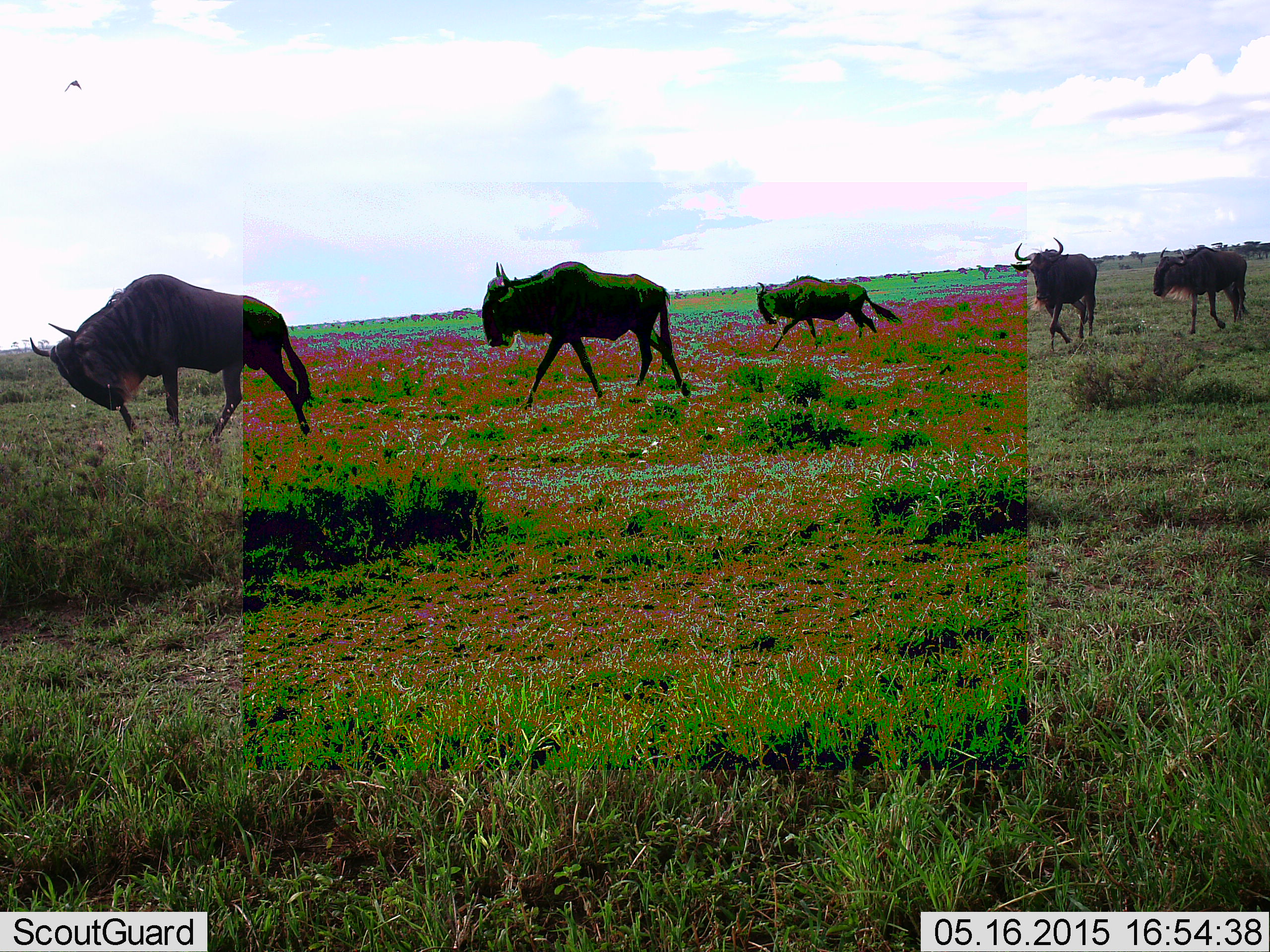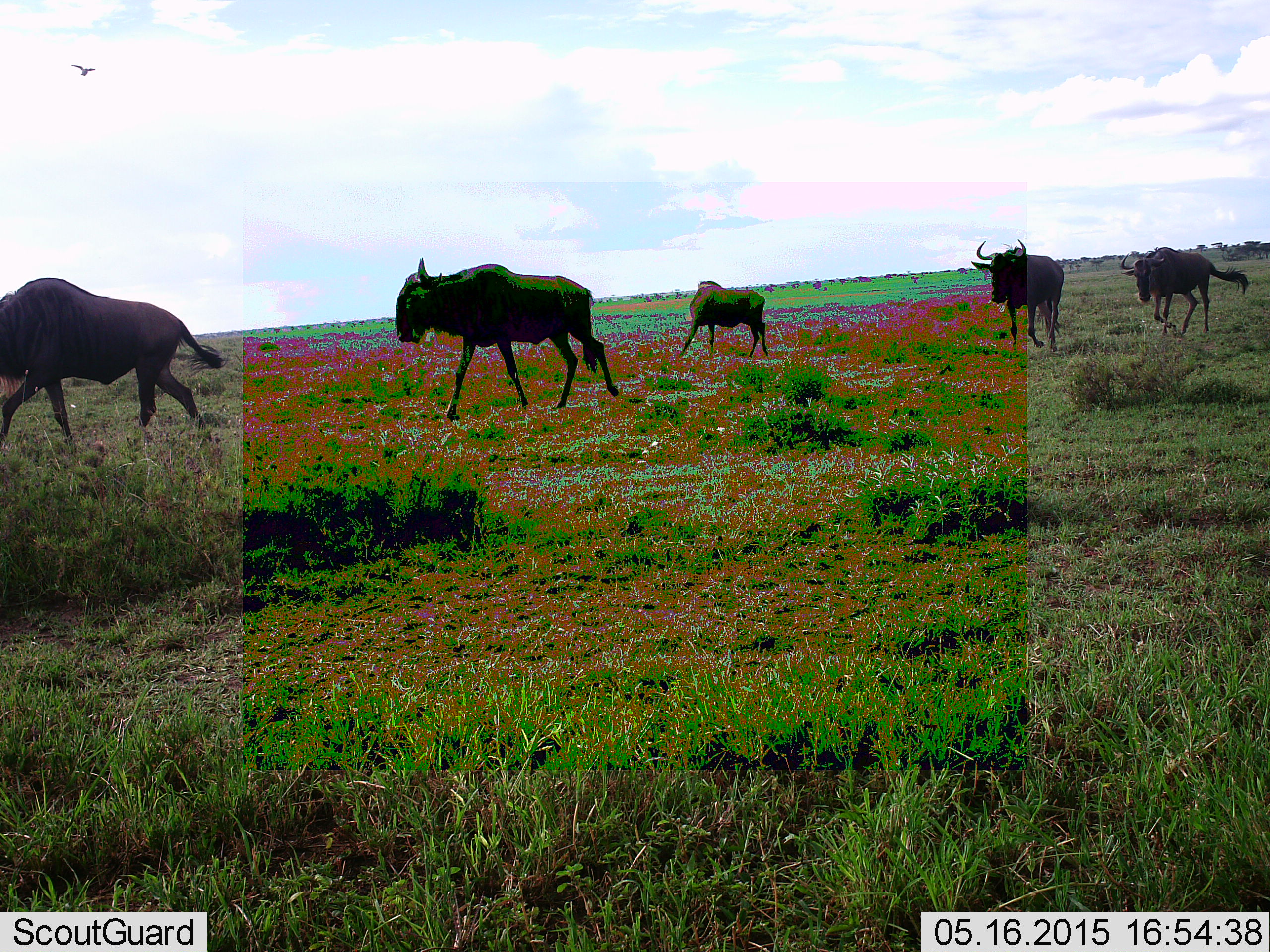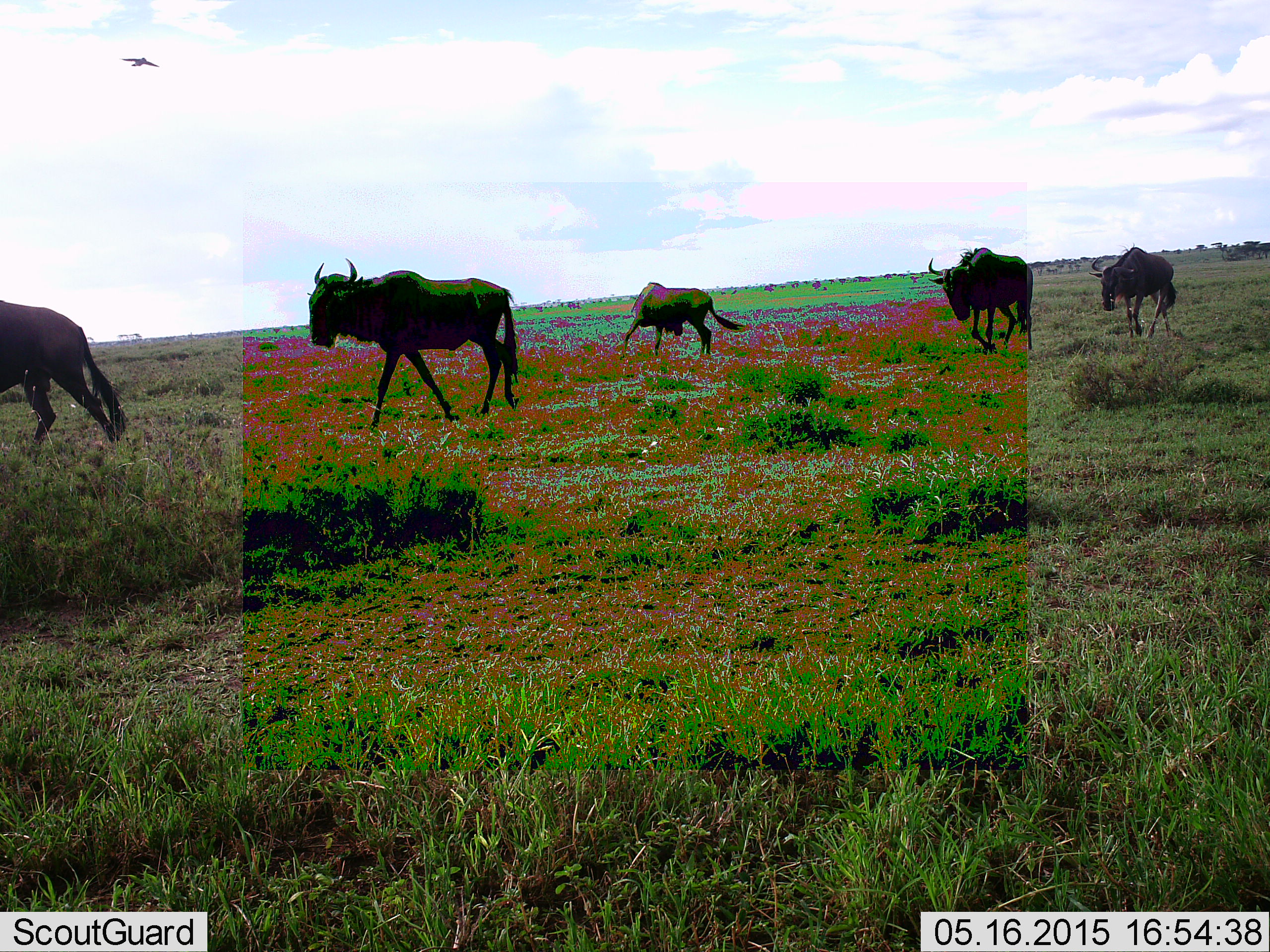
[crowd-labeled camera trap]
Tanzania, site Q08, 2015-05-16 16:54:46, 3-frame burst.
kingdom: Animalia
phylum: Chordata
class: Mammalia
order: Artiodactyla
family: Bovidae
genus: Connochaetes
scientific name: Connochaetes taurinus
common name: blue wildebeest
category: wildebeest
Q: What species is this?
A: Wildebeest (blue wildebeest) (Connochaetes taurinus).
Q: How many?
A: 5.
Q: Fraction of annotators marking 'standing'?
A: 9%.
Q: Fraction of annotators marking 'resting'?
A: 0%.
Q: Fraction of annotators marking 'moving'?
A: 100%.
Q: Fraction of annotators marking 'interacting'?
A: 0%.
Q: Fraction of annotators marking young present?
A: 0%.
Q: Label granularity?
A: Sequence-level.